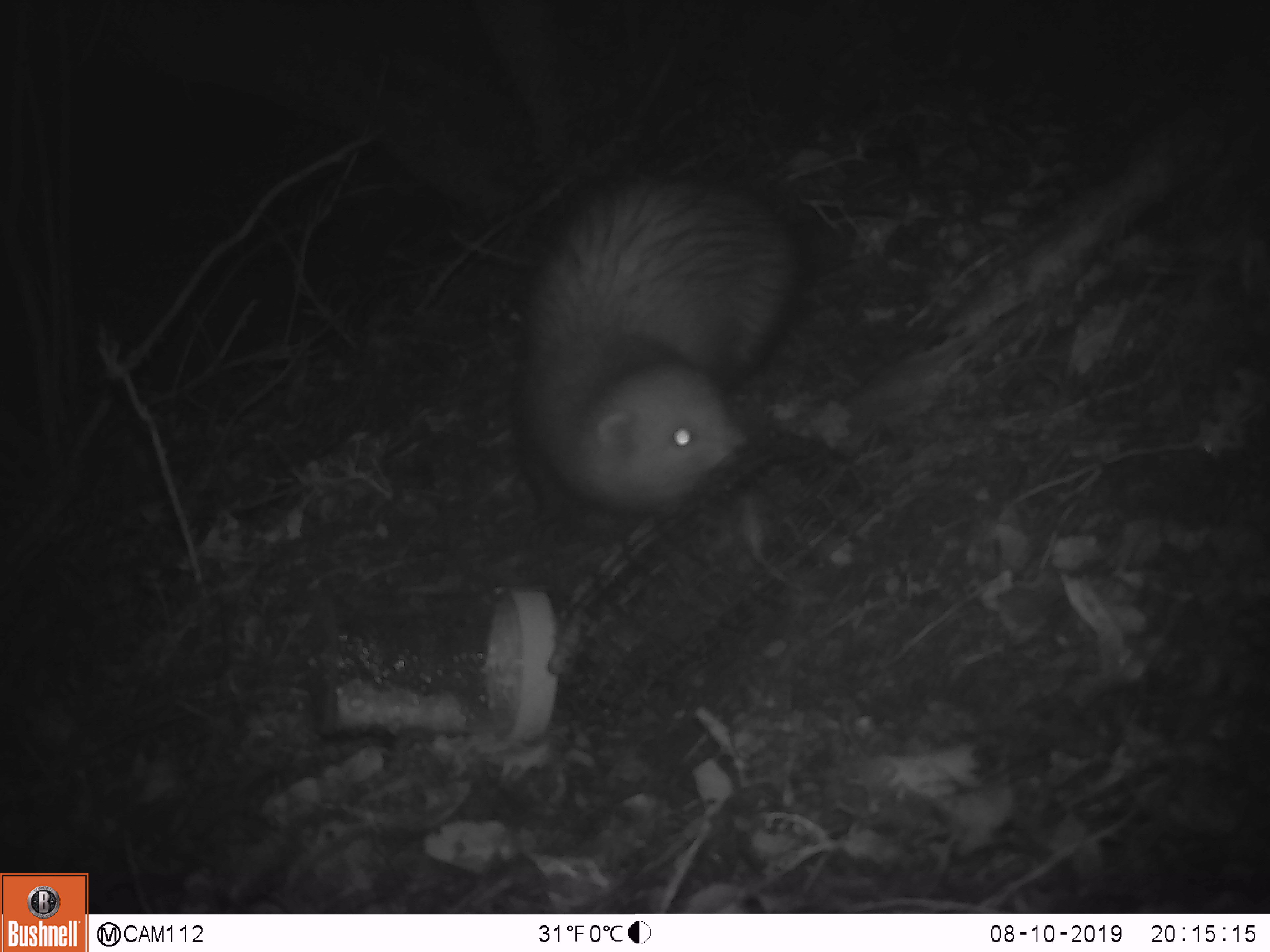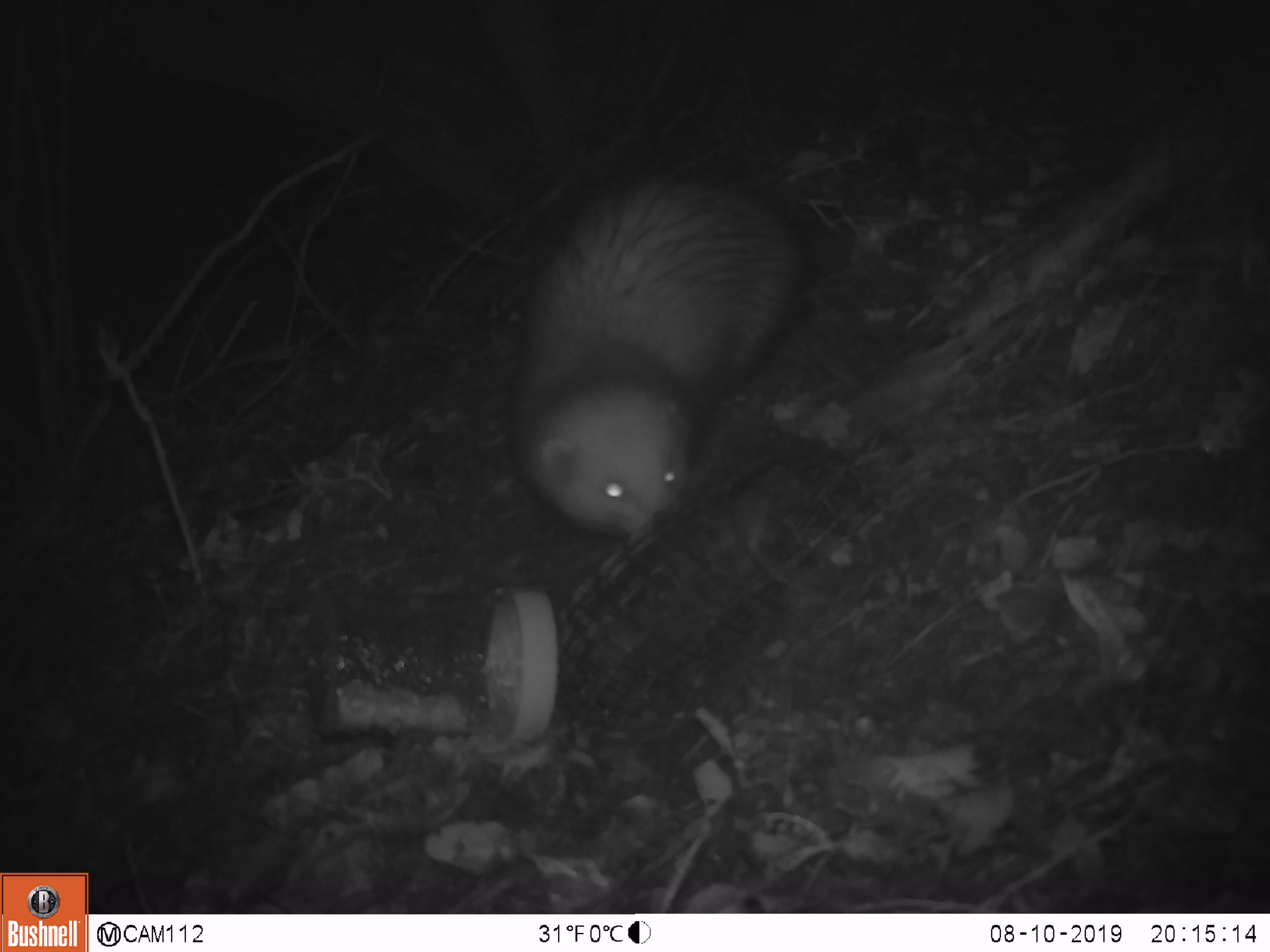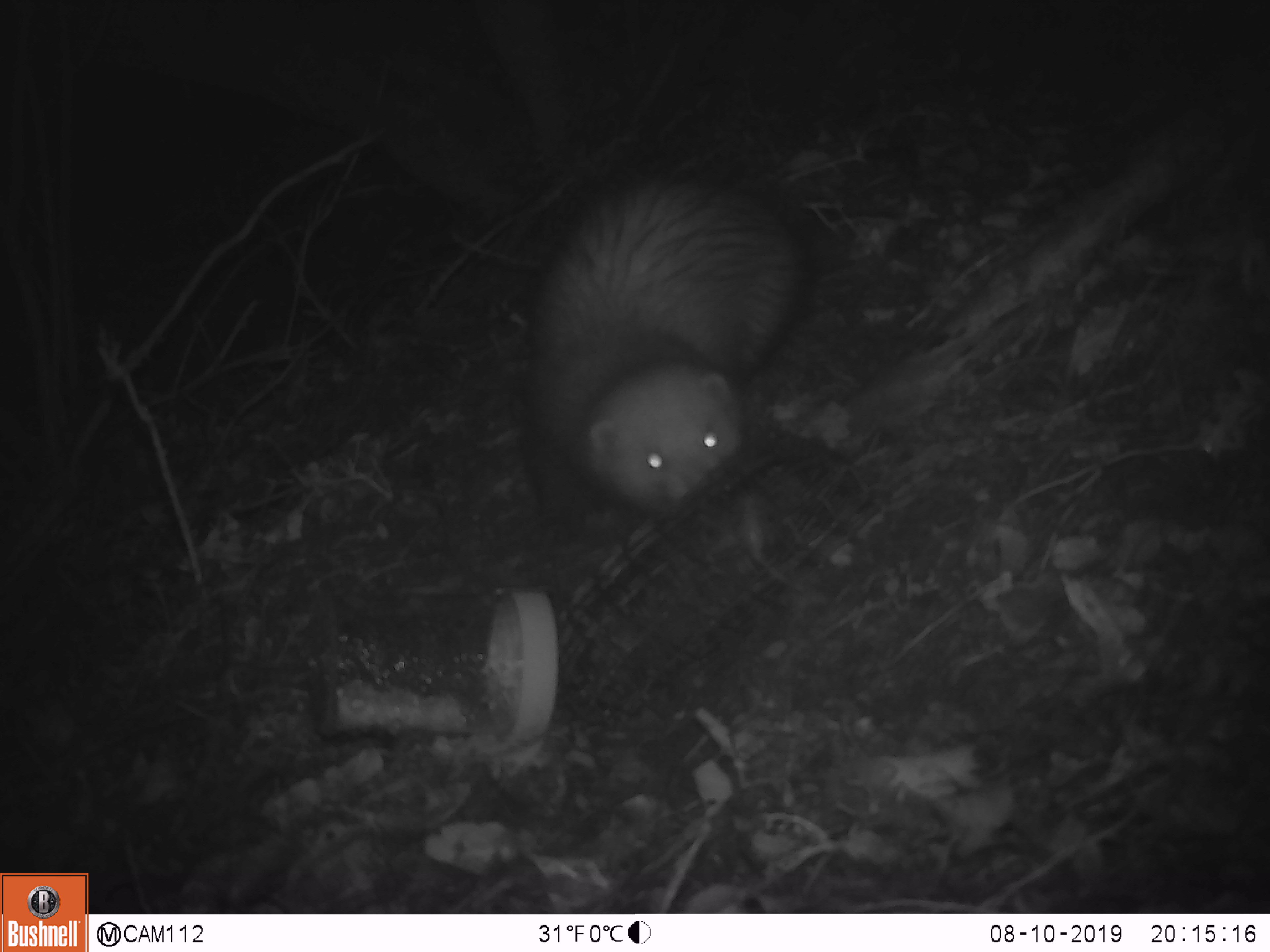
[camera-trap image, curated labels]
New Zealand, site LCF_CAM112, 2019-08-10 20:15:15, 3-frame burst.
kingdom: Animalia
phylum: Chordata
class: Mammalia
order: Carnivora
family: Mustelidae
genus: Mustela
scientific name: Mustela furo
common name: ferret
Ferret (Mustela furo).